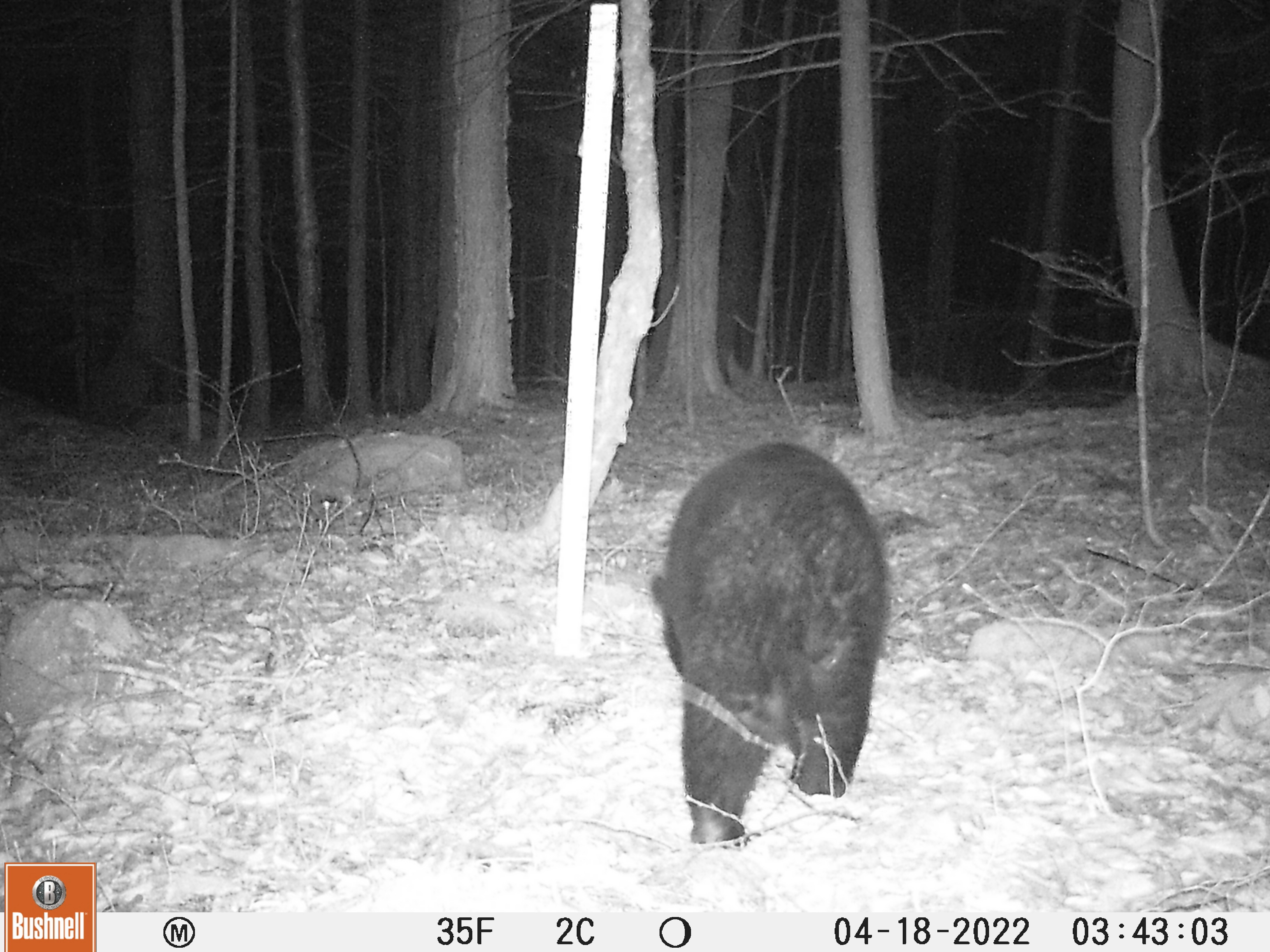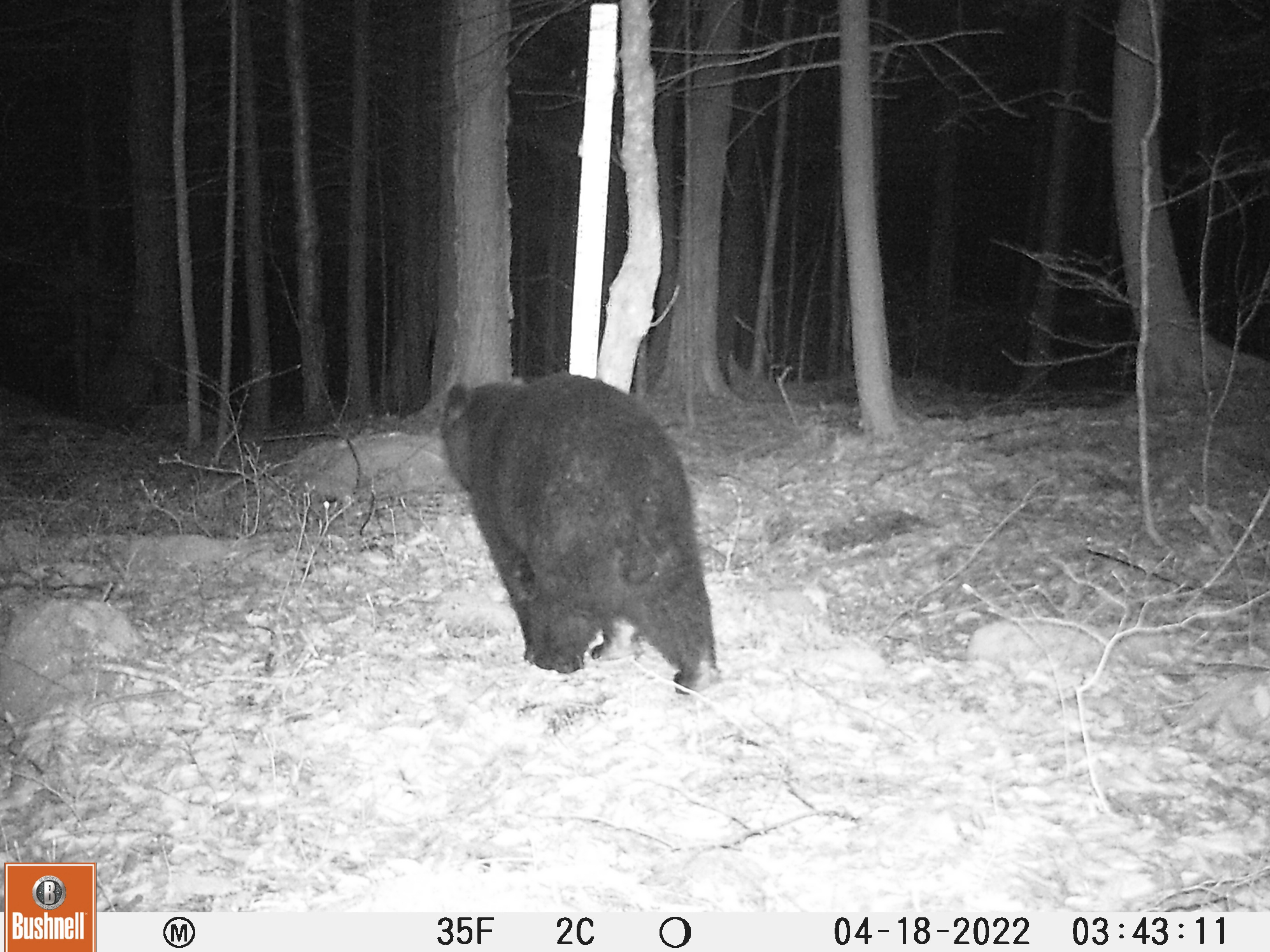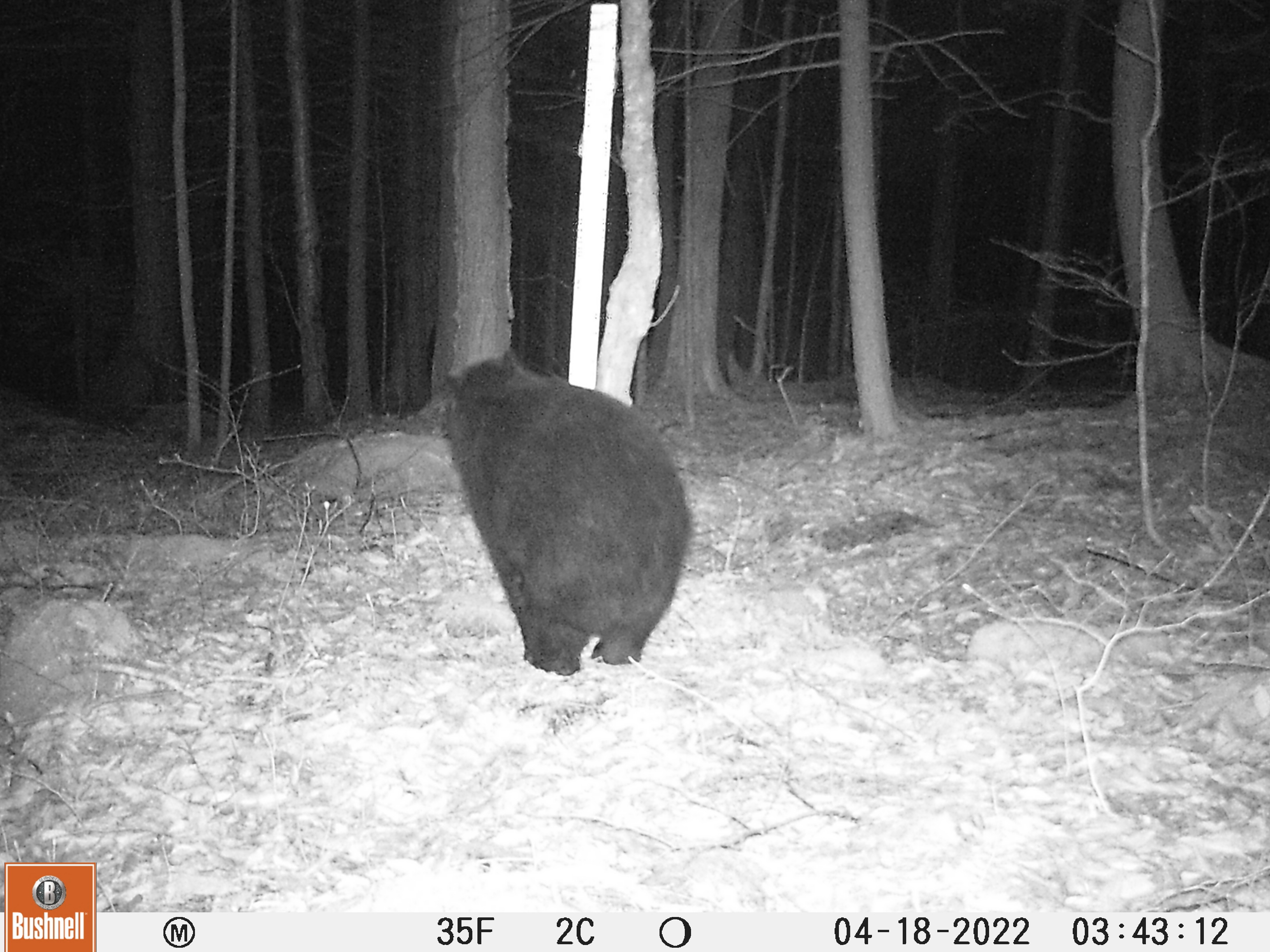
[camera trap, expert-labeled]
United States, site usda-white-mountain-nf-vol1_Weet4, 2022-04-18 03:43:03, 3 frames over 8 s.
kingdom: Animalia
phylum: Chordata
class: Mammalia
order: Carnivora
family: Ursidae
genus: Ursus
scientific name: Ursus americanus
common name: black bear